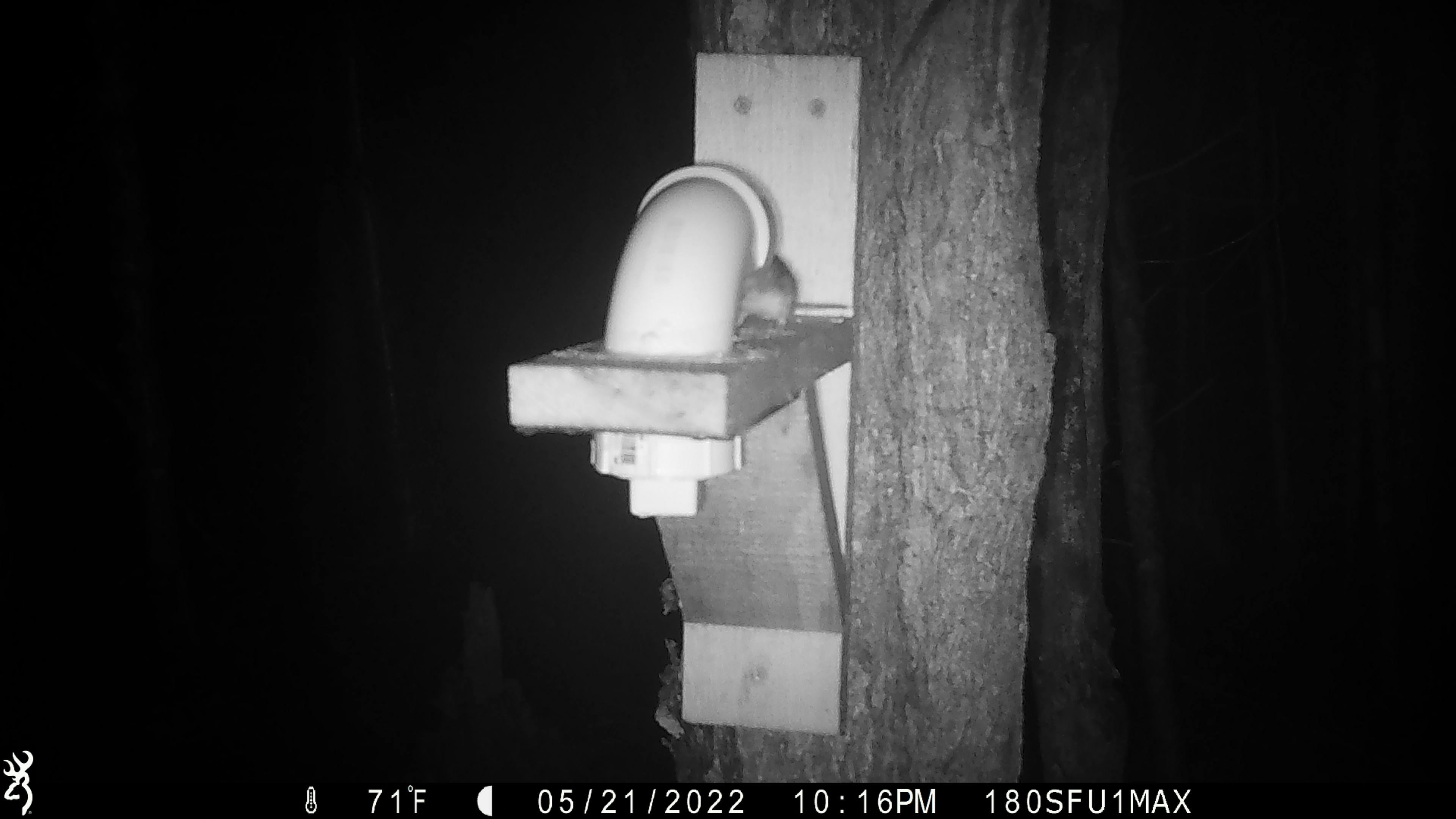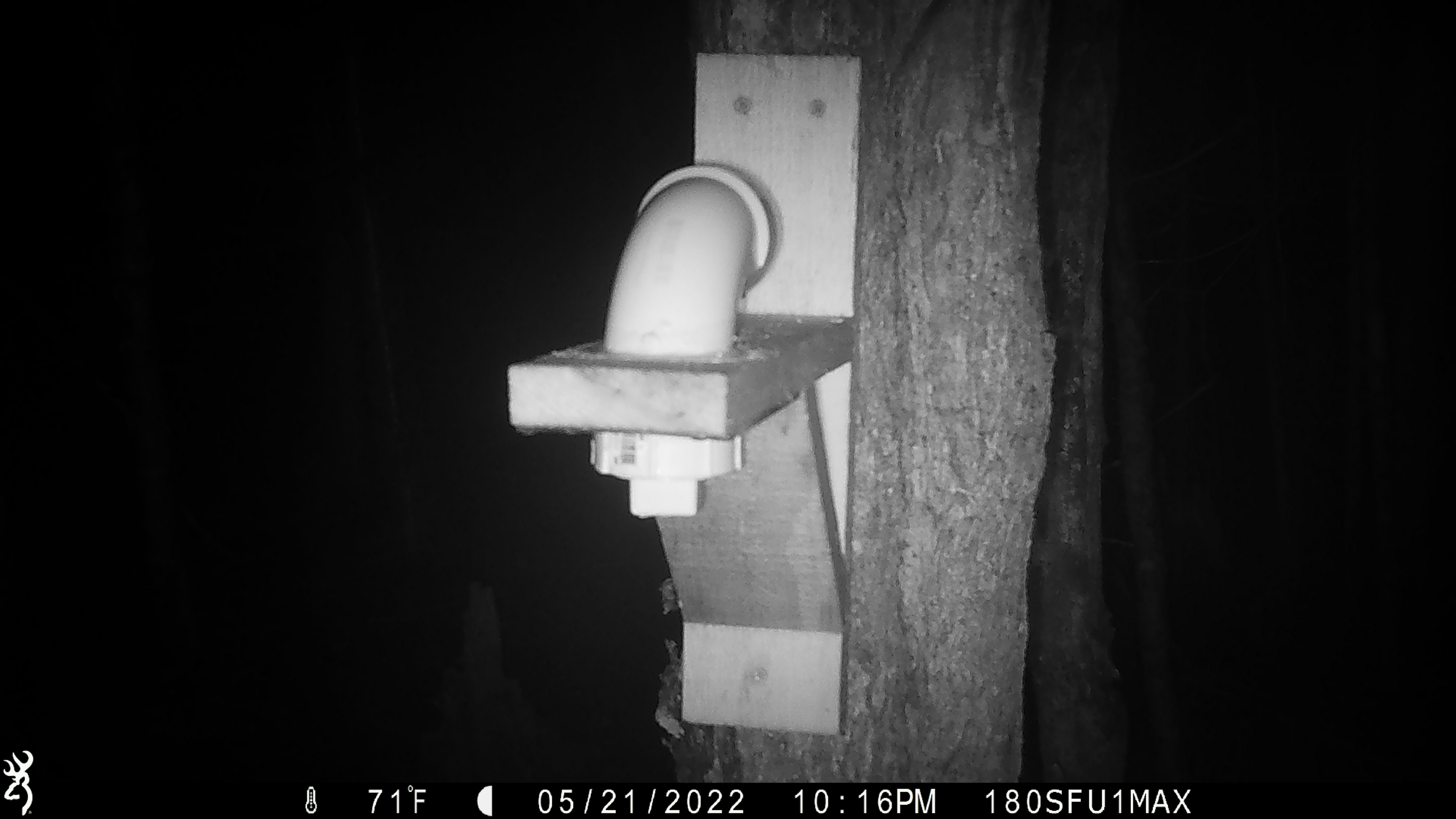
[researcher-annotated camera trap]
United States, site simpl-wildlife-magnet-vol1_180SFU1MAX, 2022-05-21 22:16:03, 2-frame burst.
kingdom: Animalia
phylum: Chordata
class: Mammalia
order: Rodentia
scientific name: Rodentia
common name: mouse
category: mouse sp.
Mouse sp. (mouse) (Rodentia).